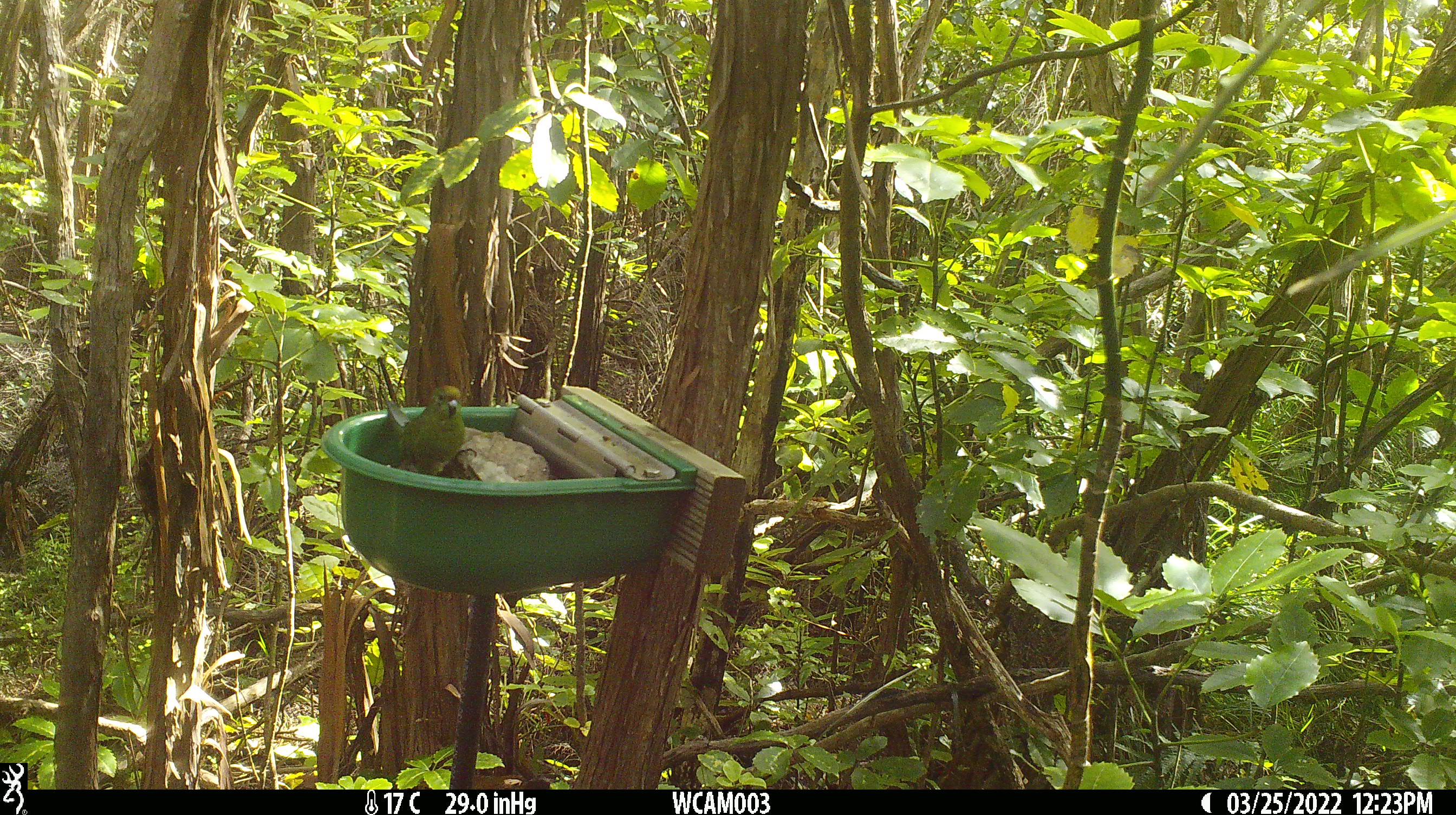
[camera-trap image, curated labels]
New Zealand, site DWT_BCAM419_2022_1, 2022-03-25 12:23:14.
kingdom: Animalia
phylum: Chordata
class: Aves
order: Psittaciformes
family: Psittaculidae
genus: Cyanoramphus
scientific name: Cyanoramphus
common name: parakeet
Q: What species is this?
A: Parakeet (Cyanoramphus).